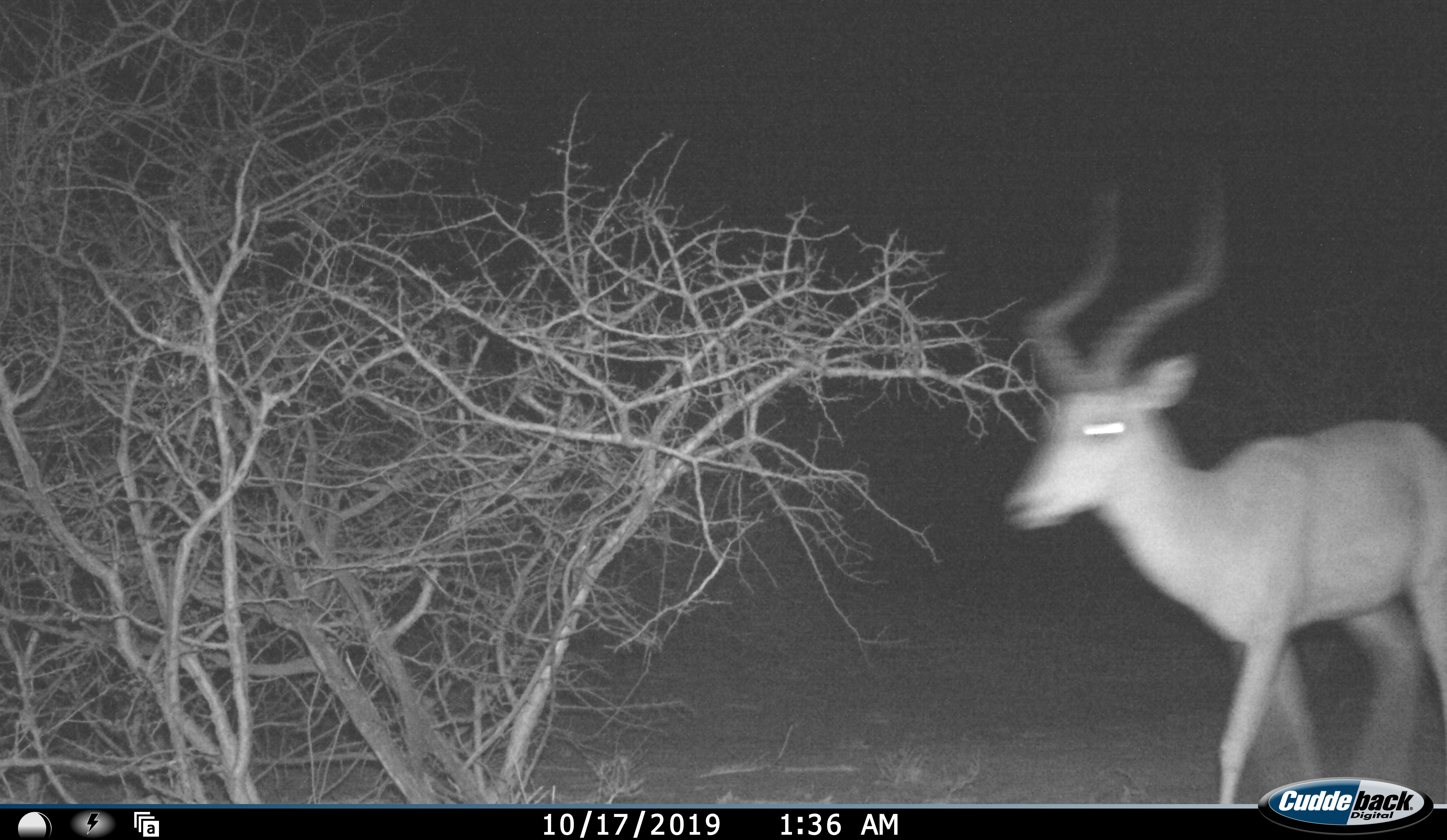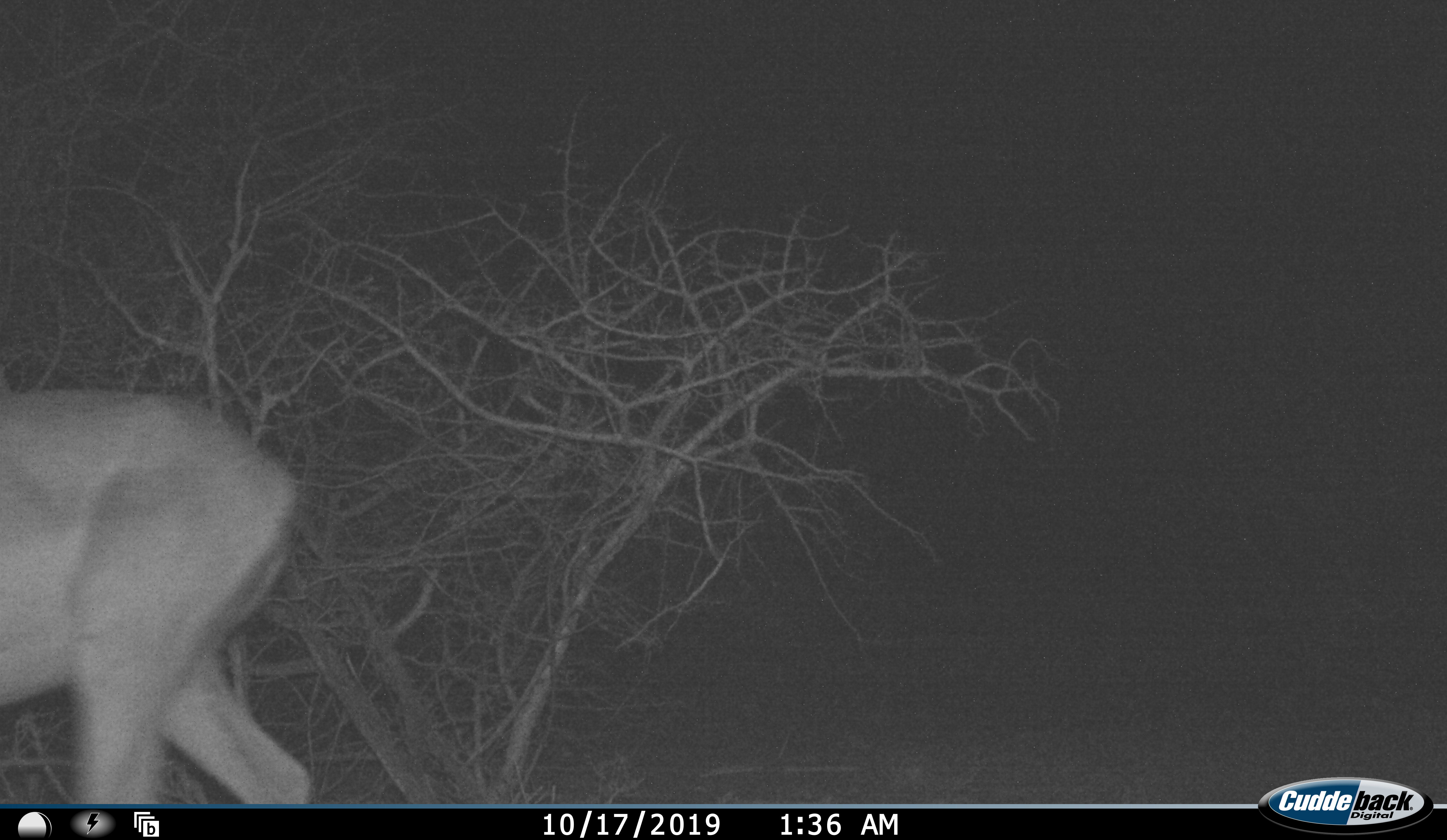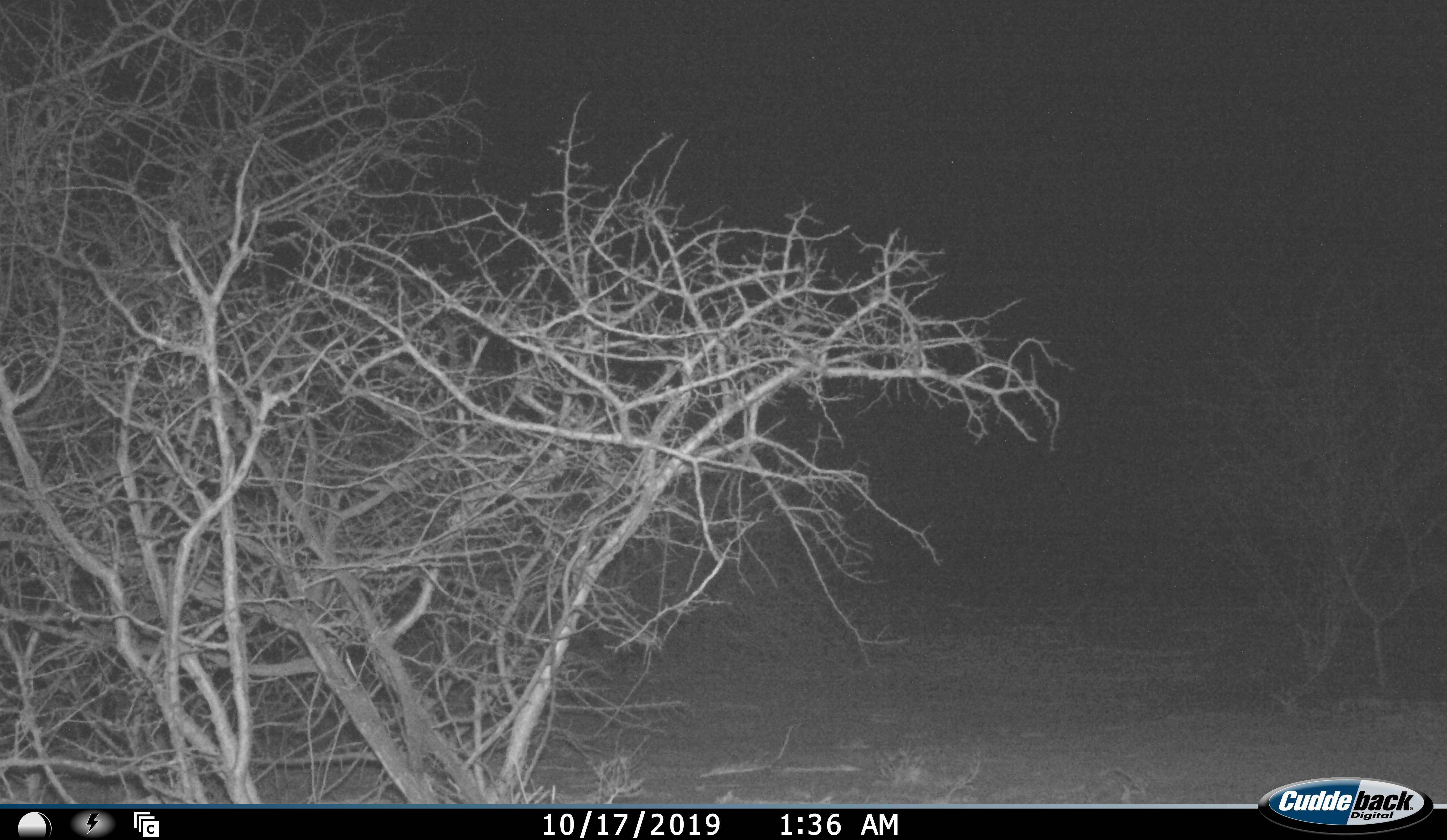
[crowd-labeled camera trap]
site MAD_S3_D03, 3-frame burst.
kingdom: Animalia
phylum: Chordata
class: Mammalia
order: Artiodactyla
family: Bovidae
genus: Aepyceros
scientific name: Aepyceros melampus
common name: impala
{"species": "impala (Aepyceros melampus)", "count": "1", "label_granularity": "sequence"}